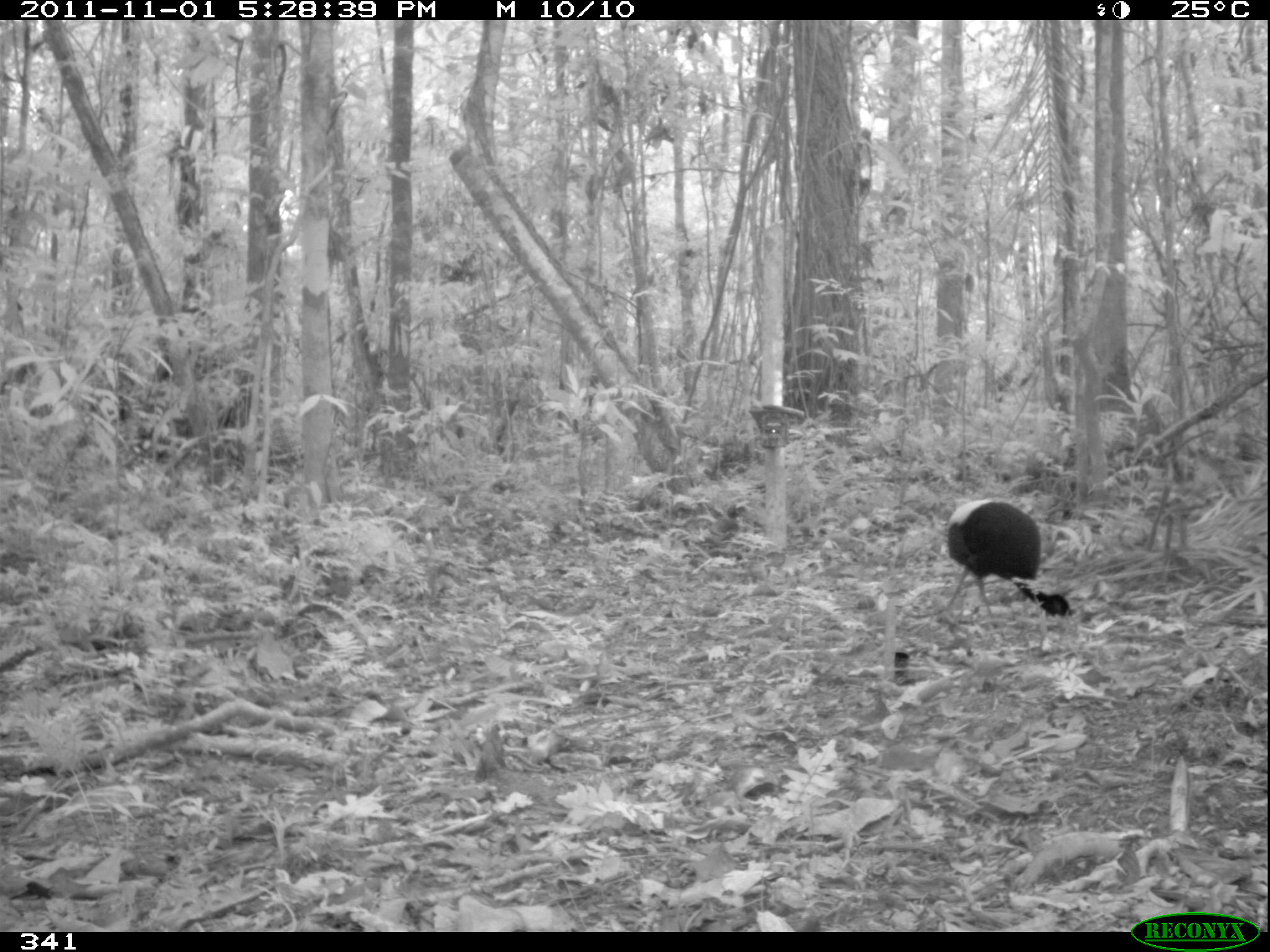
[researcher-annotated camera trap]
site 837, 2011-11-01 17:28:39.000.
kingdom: Animalia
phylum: Chordata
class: Aves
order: Gruiformes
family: Psophiidae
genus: Psophia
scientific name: Psophia leucoptera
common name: pale-winged trumpeter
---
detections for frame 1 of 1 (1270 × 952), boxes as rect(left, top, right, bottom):
psophia leucoptera: rect(939, 497, 1072, 633)